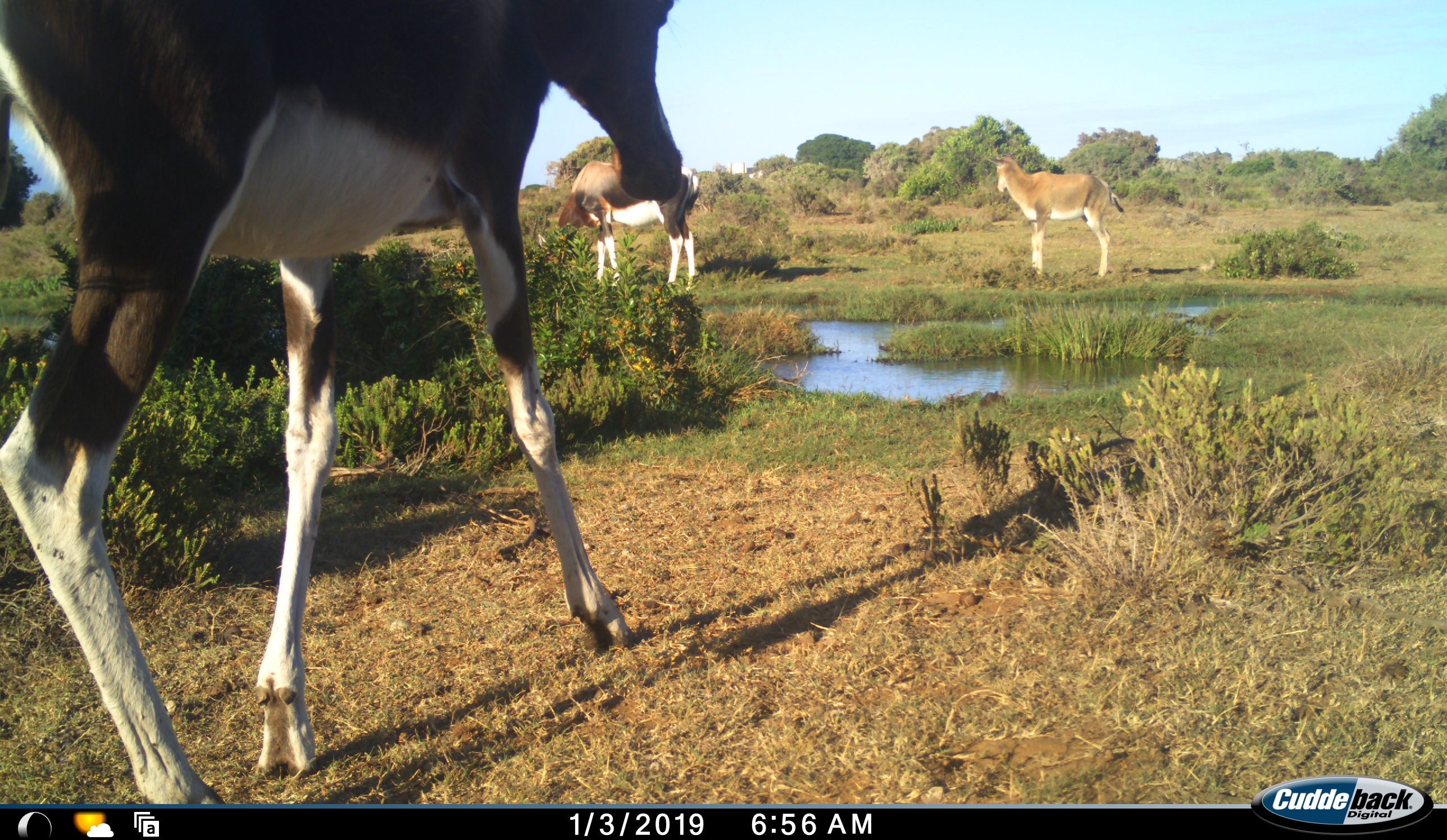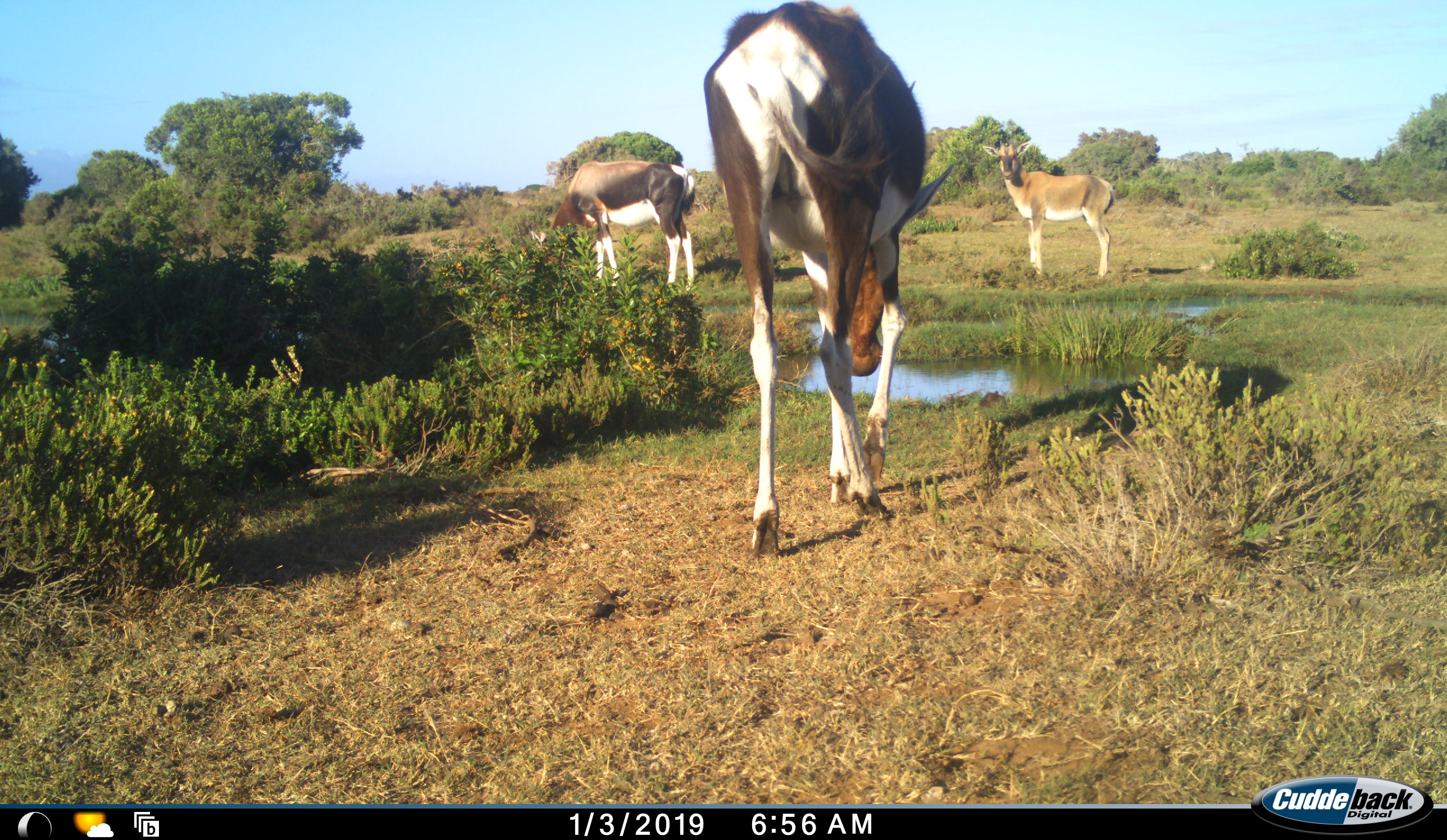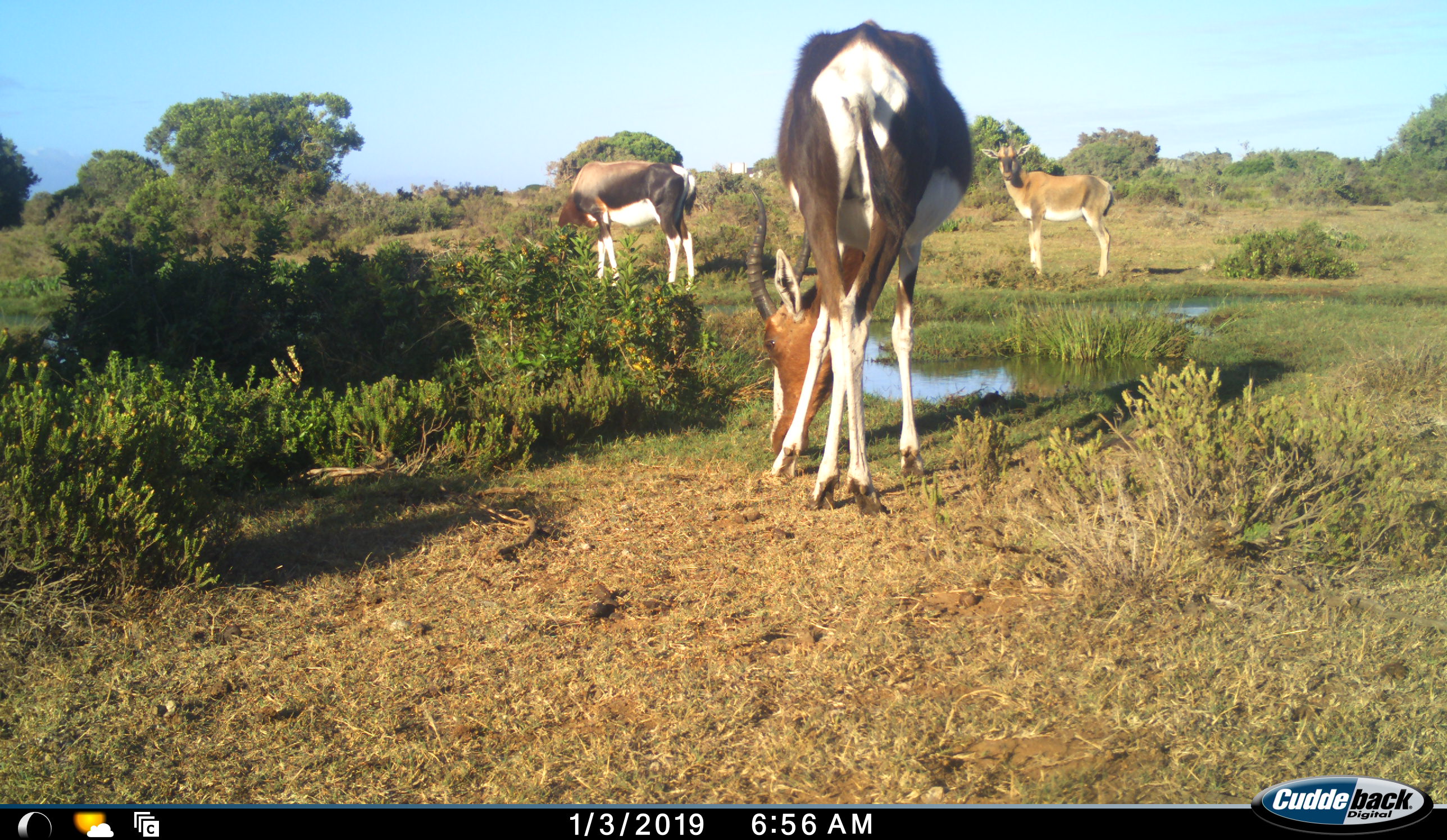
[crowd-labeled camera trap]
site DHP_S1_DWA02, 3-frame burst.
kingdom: Animalia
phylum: Chordata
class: Mammalia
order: Artiodactyla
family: Bovidae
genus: Damaliscus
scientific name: Damaliscus pygargus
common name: bontebok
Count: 3.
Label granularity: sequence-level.